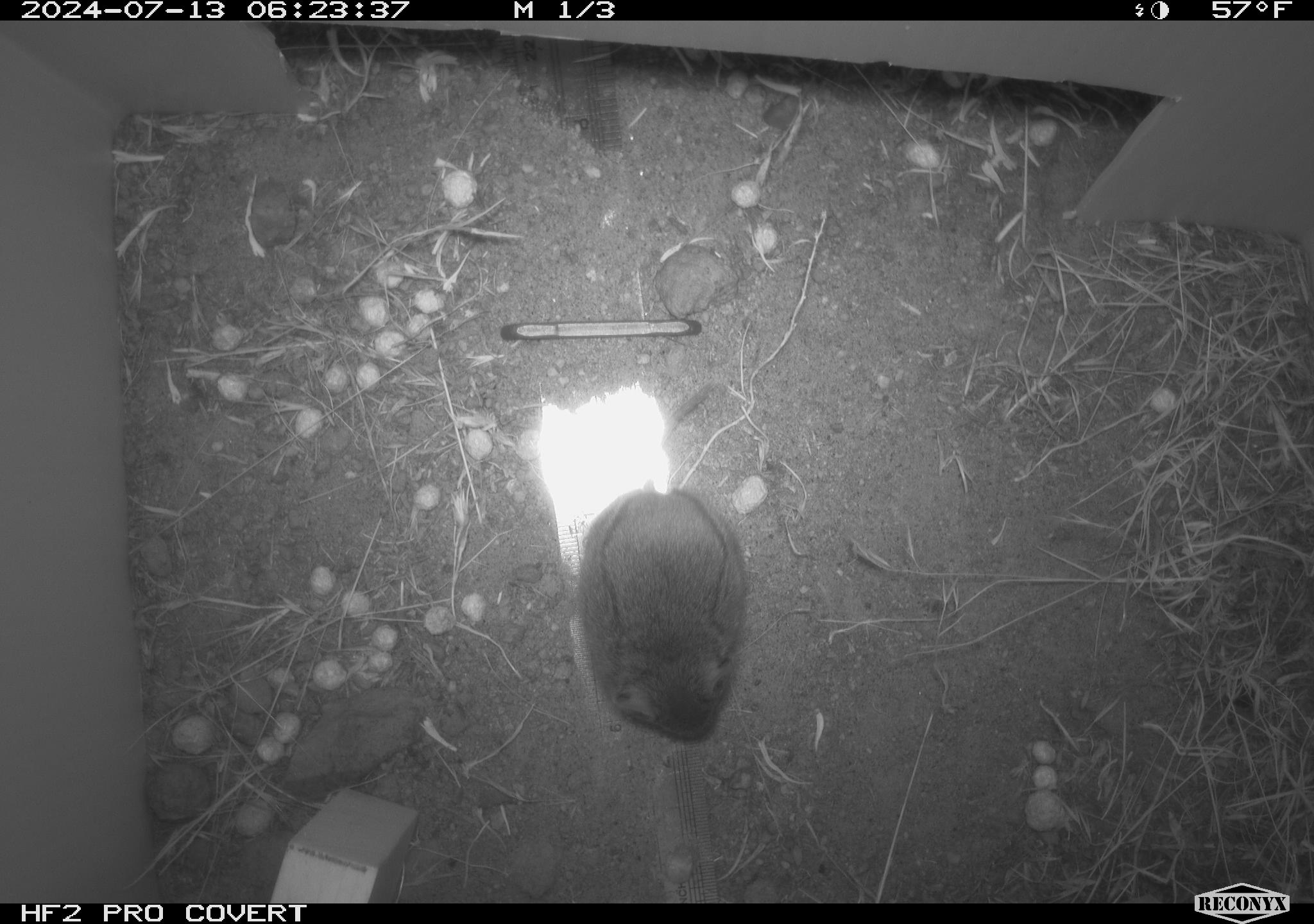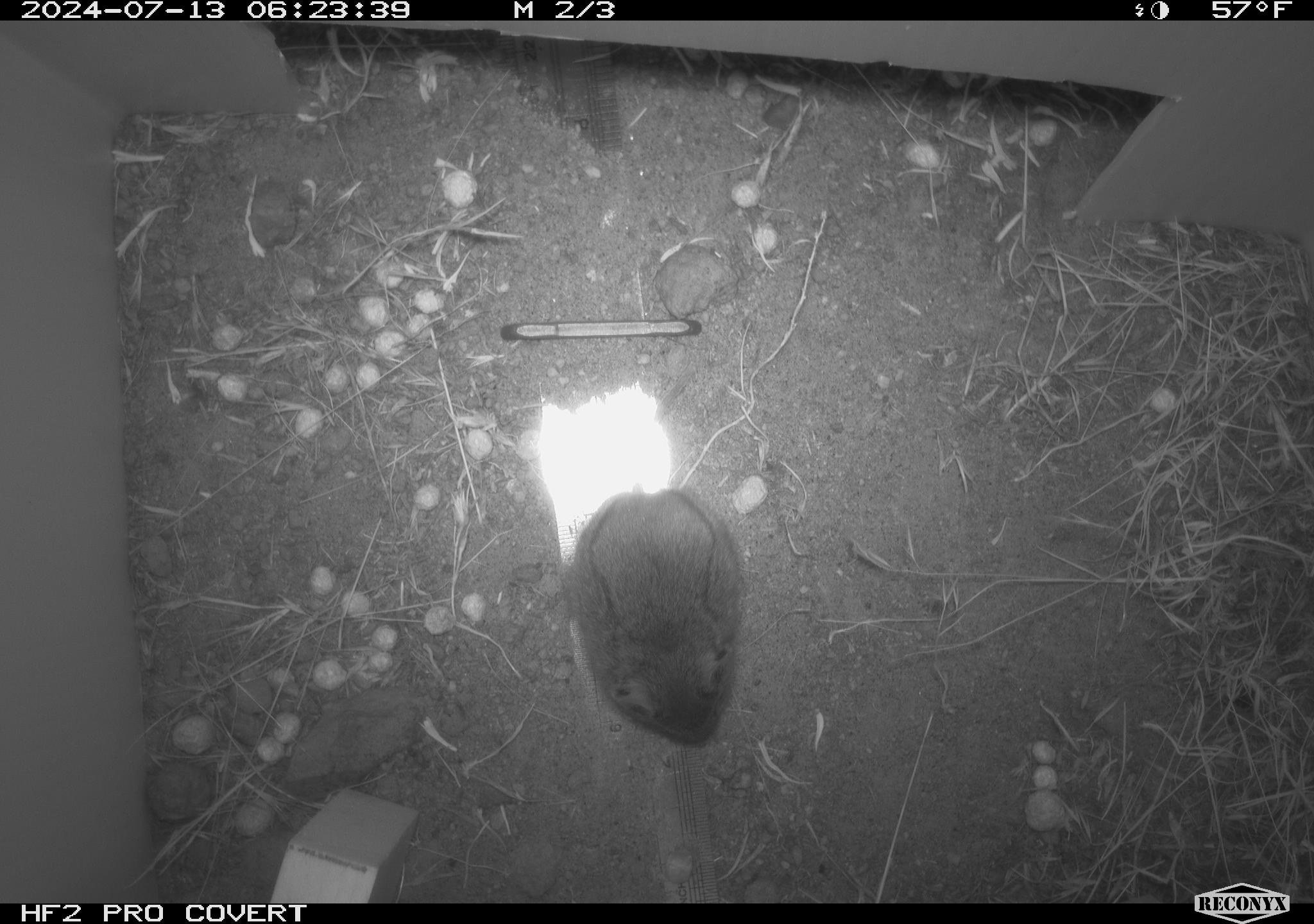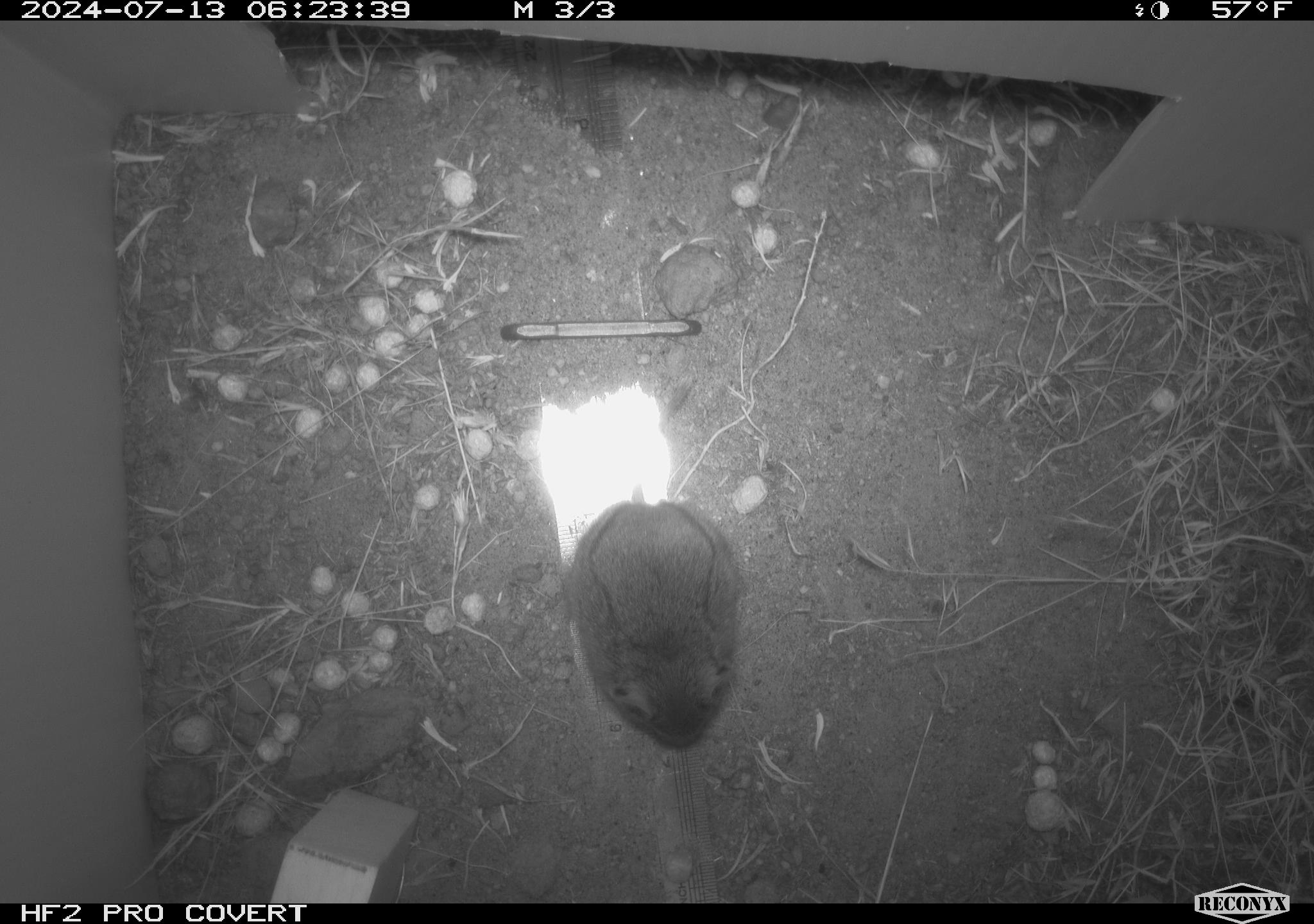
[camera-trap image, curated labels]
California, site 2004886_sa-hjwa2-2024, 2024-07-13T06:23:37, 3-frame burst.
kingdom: Animalia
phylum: Chordata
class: Mammalia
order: Rodentia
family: Cricetidae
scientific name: Cricetidae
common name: hamsters, voles, lemmings, and allies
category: cricetidae family